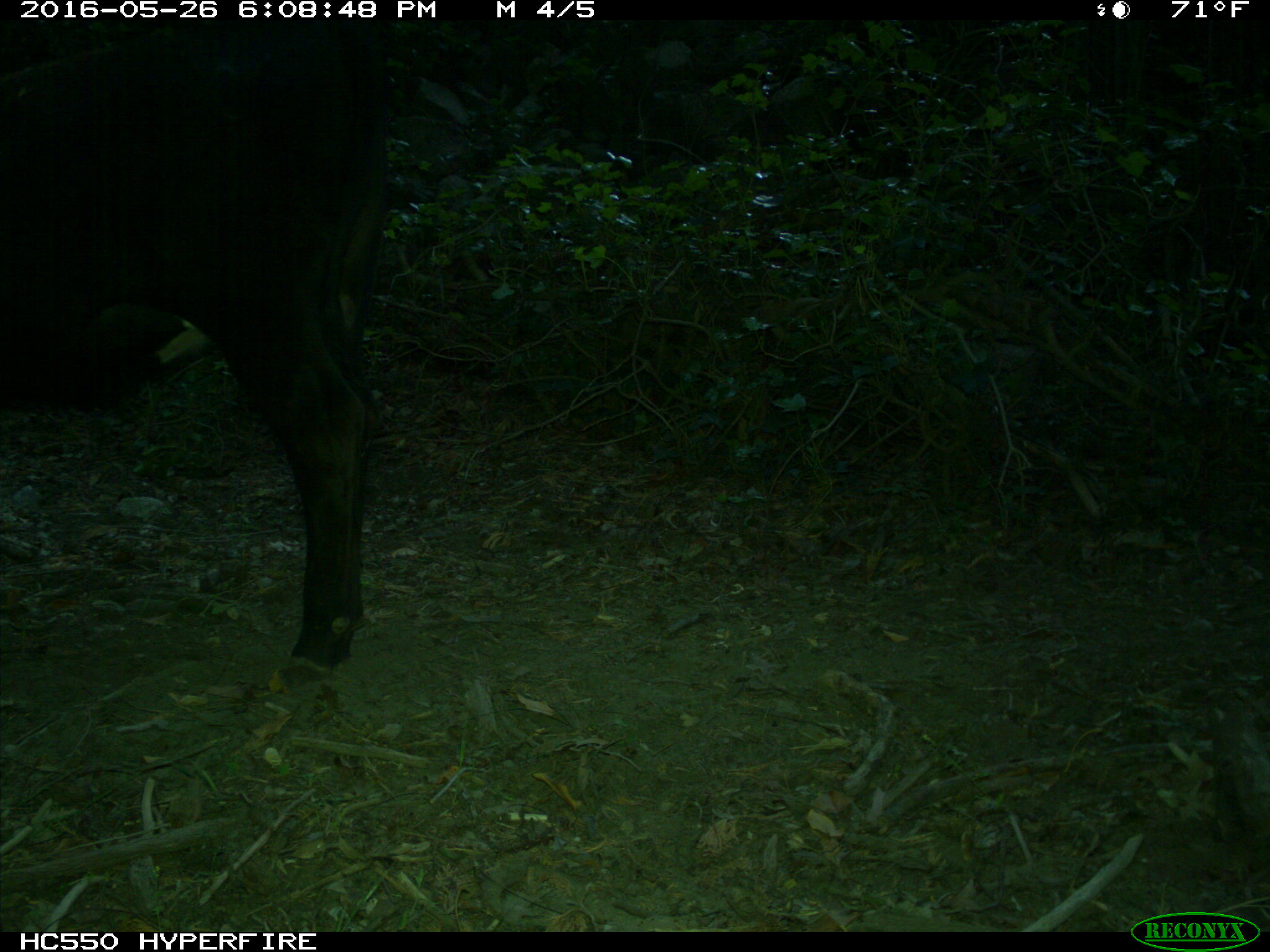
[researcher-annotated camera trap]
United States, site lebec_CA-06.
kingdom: Animalia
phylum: Chordata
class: Mammalia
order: Artiodactyla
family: Bovidae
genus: Bos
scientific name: Bos taurus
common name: domestic cow